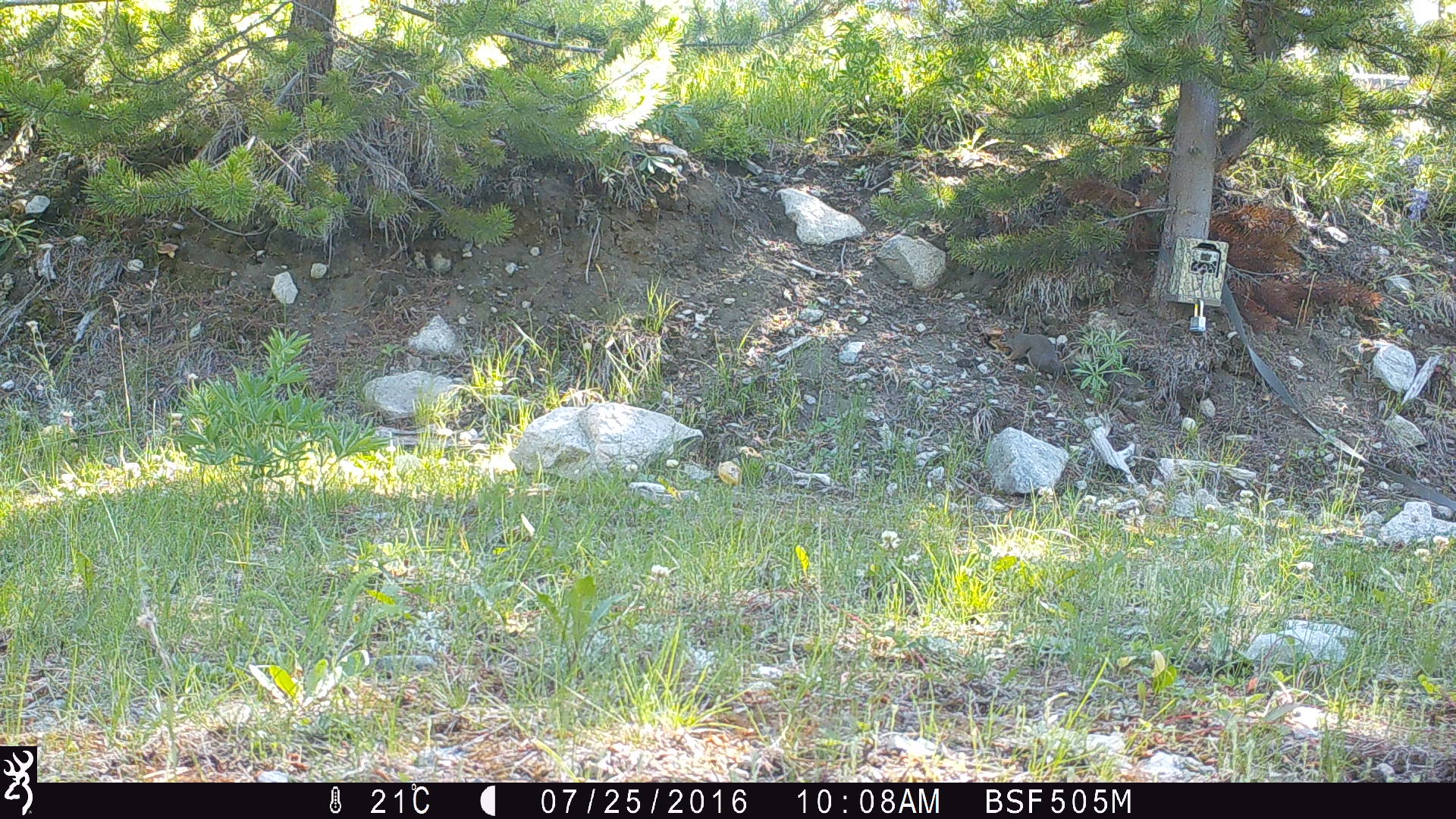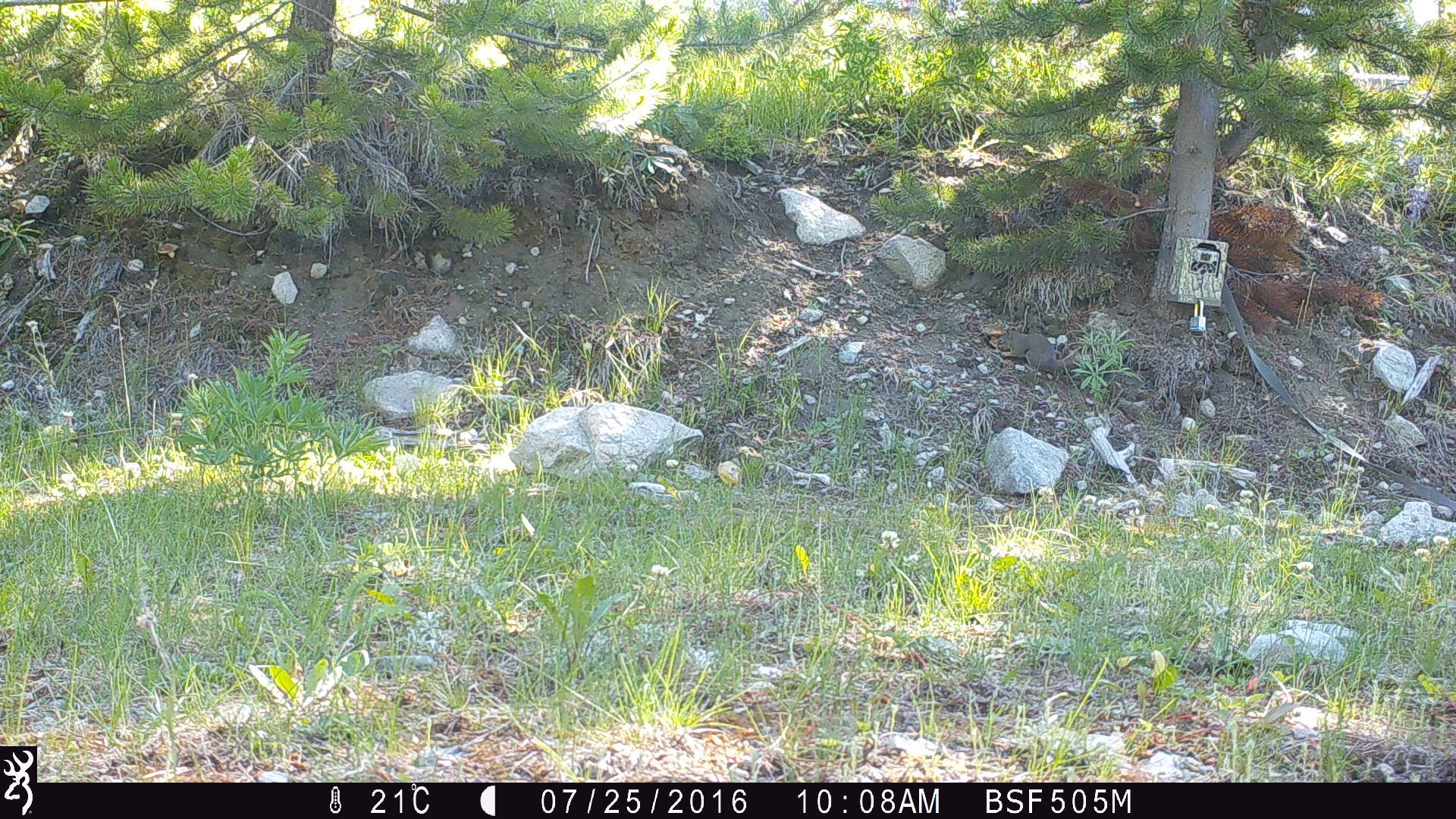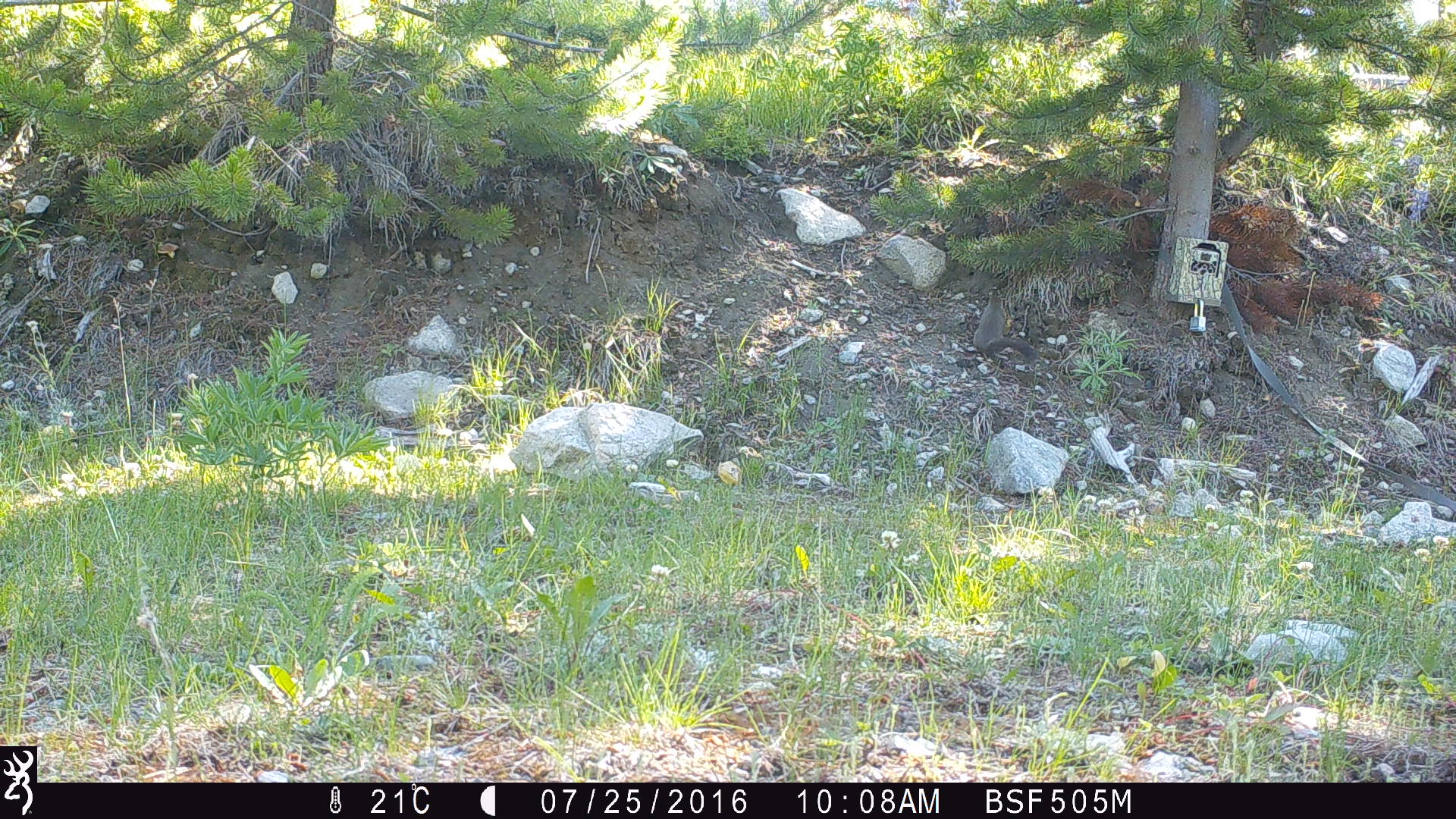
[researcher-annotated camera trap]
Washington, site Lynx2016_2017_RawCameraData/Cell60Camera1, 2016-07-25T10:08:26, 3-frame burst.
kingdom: Animalia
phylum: Chordata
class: Mammalia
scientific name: Mammalia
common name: small mammal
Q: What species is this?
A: Small mammal (Mammalia).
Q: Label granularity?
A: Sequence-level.